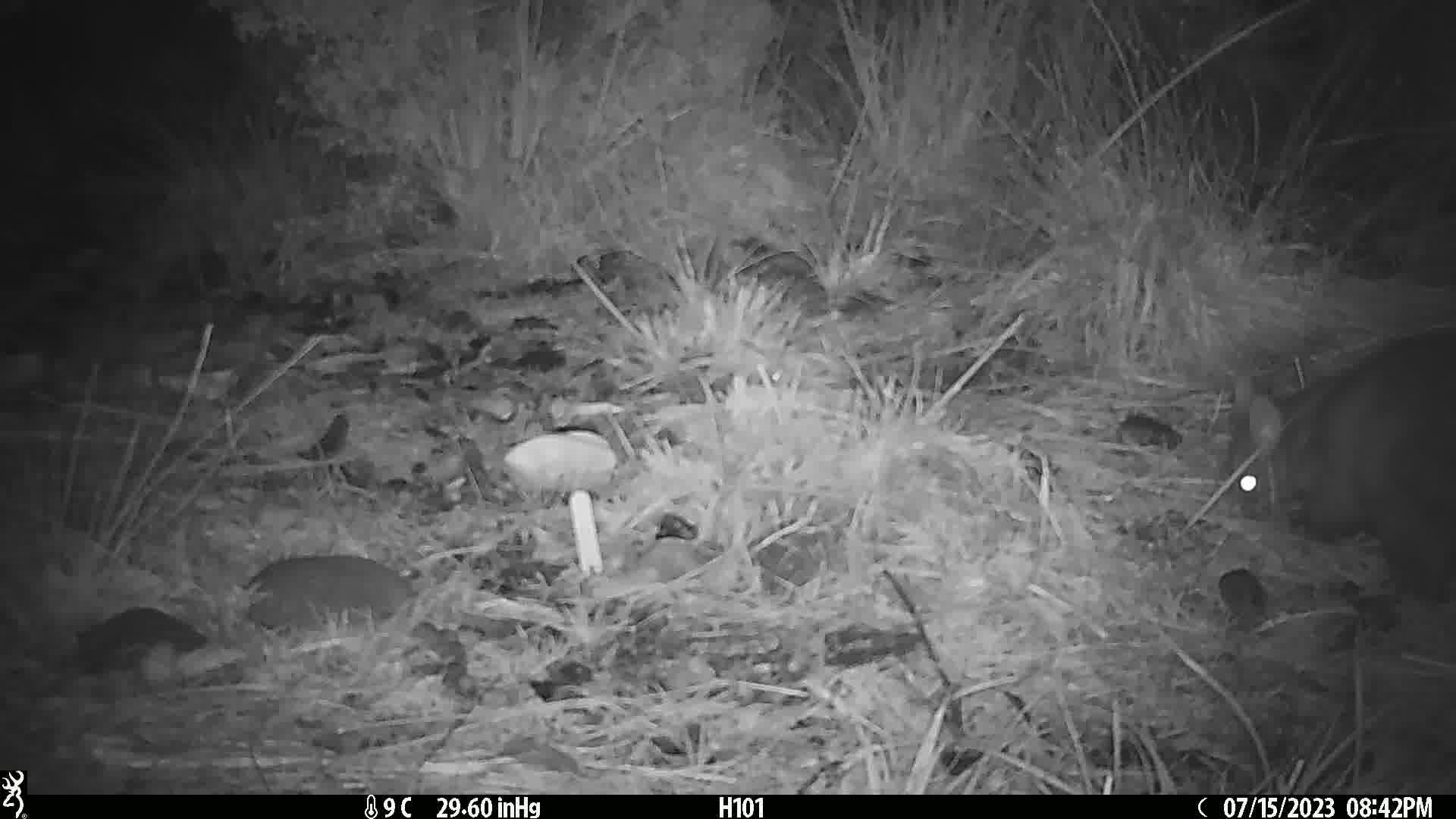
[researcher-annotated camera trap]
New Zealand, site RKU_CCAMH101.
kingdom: Animalia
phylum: Chordata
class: Mammalia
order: Diprotodontia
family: Phalangeridae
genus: Trichosurus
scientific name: Trichosurus vulpecula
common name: common brushtail possum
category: possum